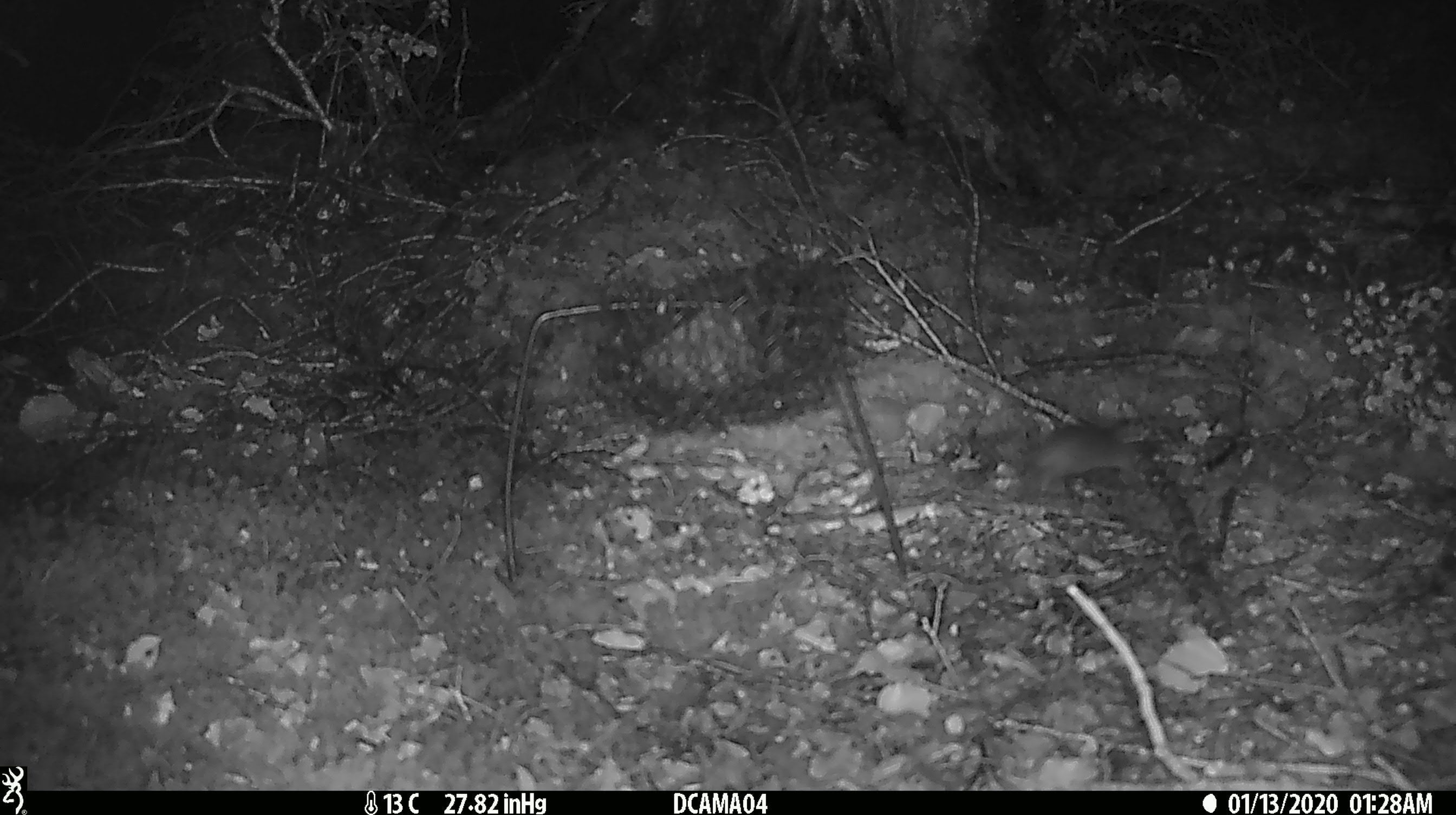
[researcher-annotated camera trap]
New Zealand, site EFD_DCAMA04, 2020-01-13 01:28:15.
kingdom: Animalia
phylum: Chordata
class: Mammalia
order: Rodentia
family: Muridae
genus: Mus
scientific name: Mus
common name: mouse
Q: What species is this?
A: Mouse (Mus).